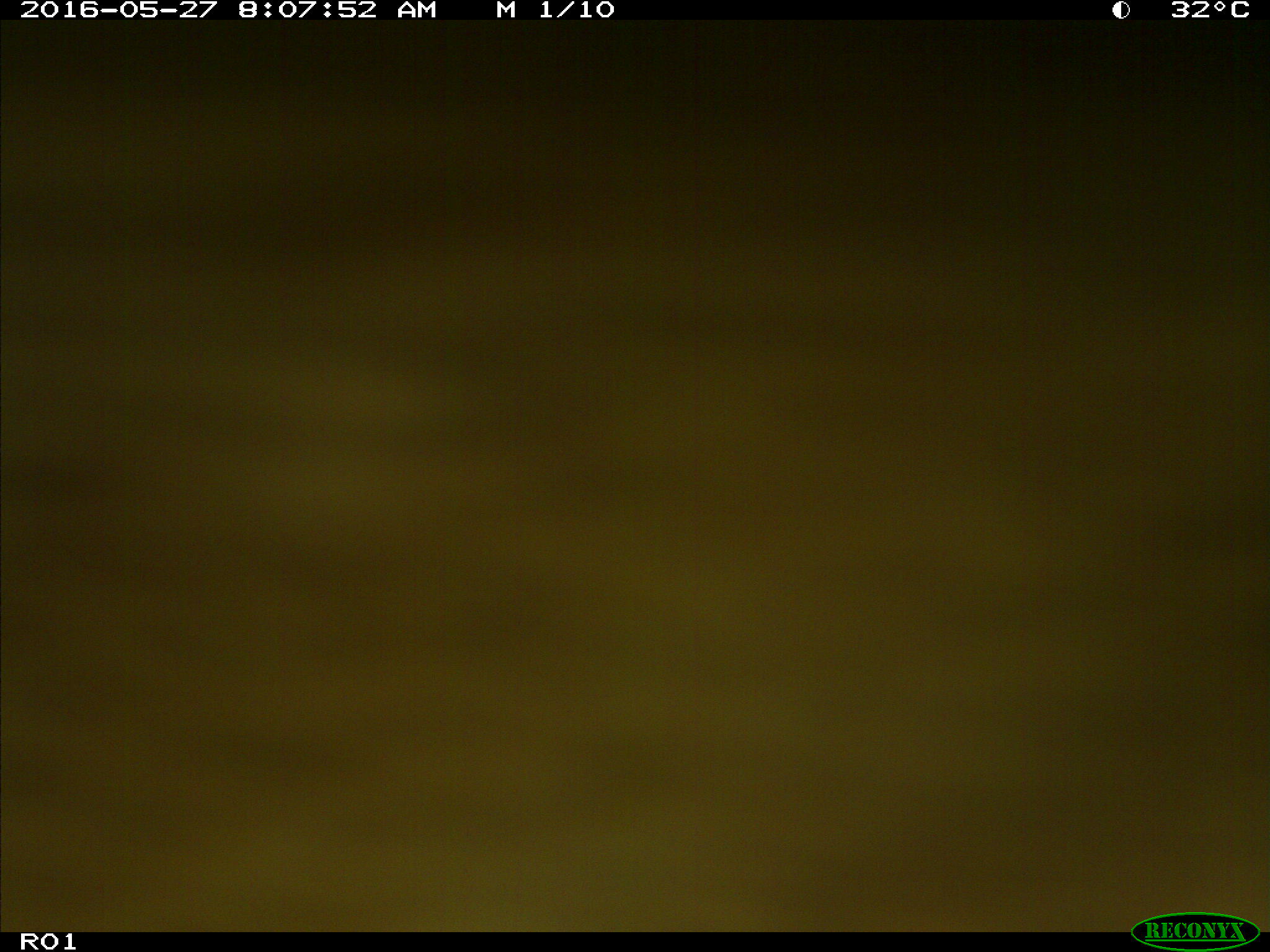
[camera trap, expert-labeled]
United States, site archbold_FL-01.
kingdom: Animalia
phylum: Chordata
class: Mammalia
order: Artiodactyla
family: Bovidae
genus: Bos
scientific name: Bos taurus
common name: domestic cow